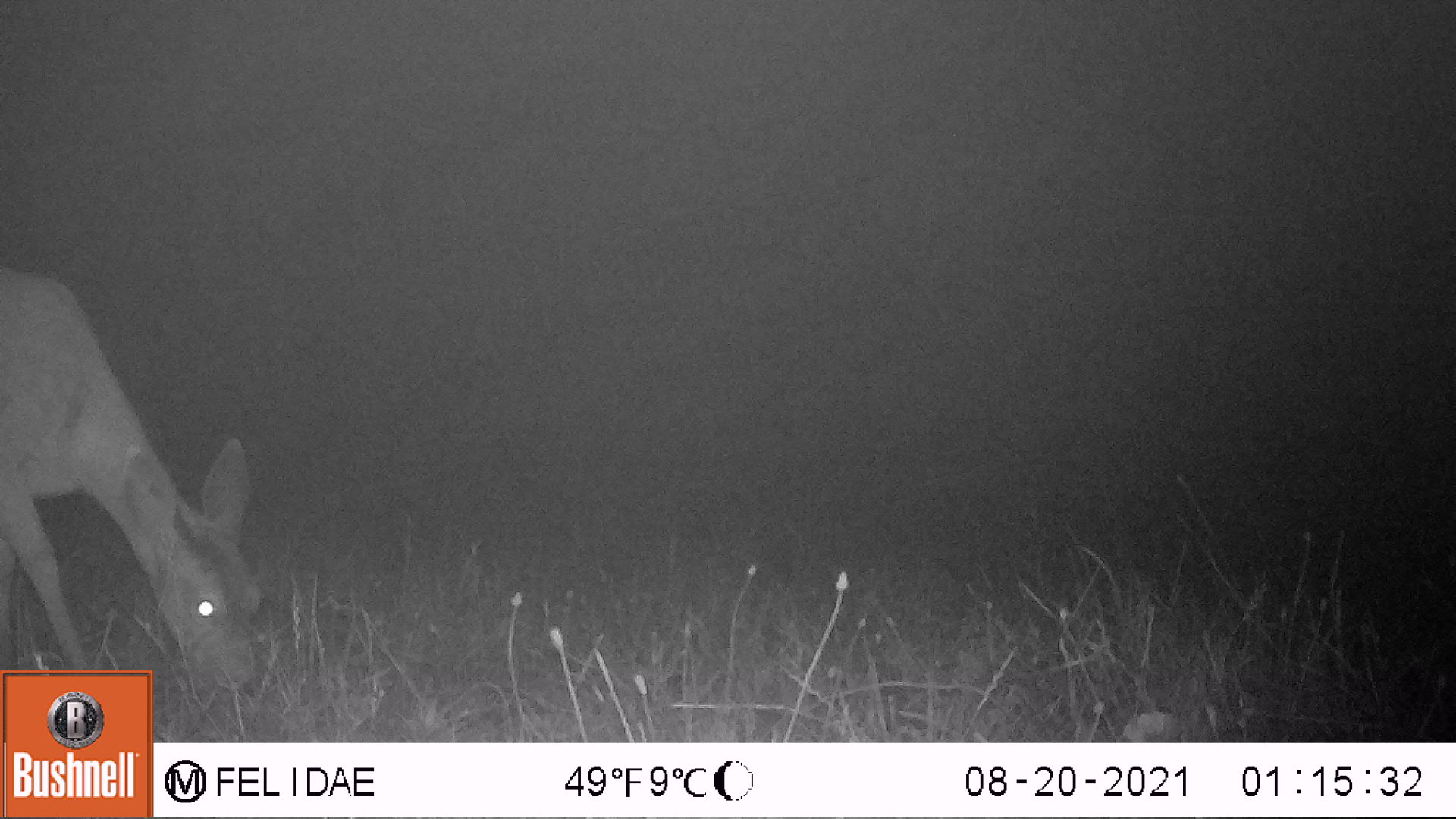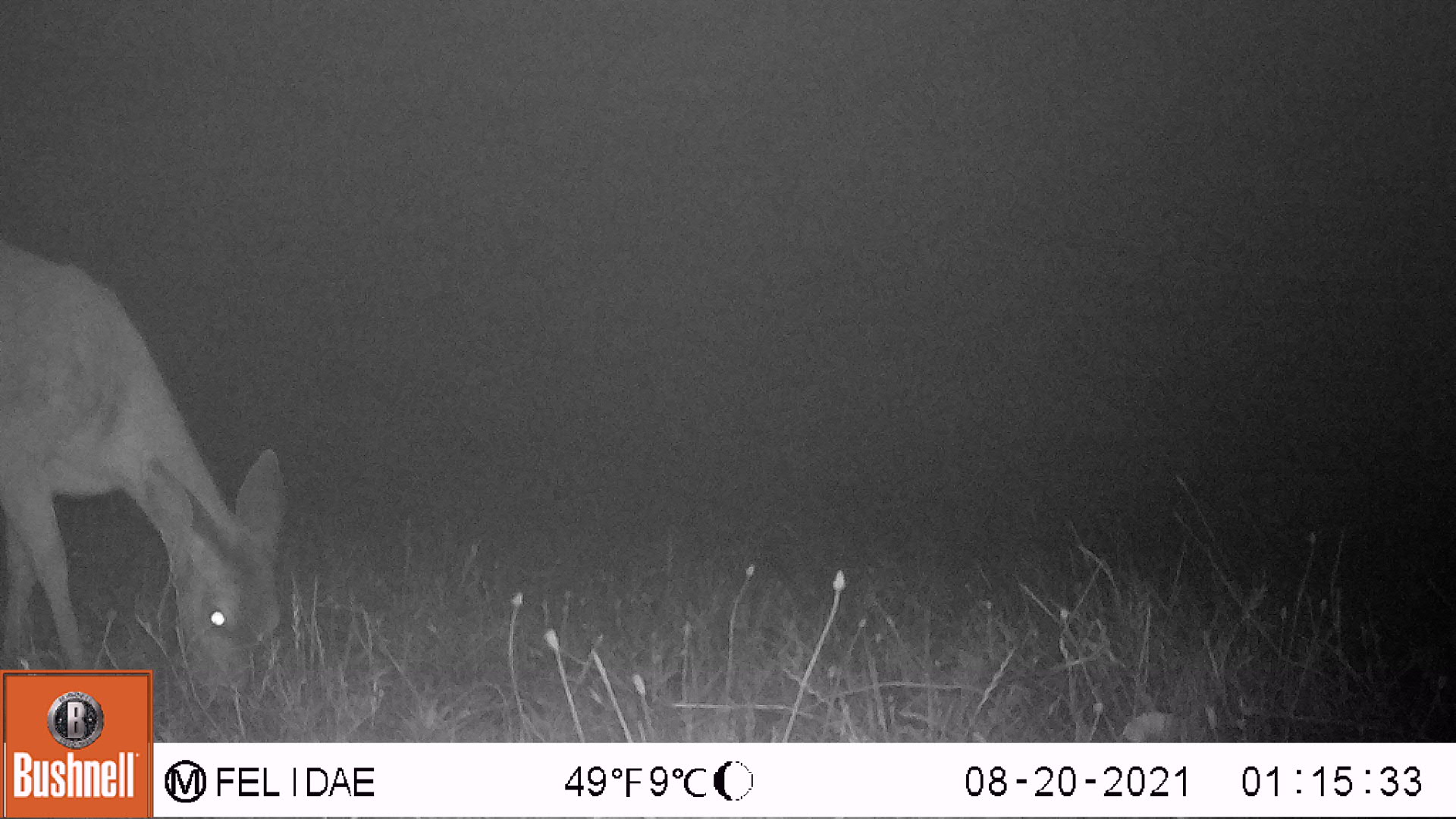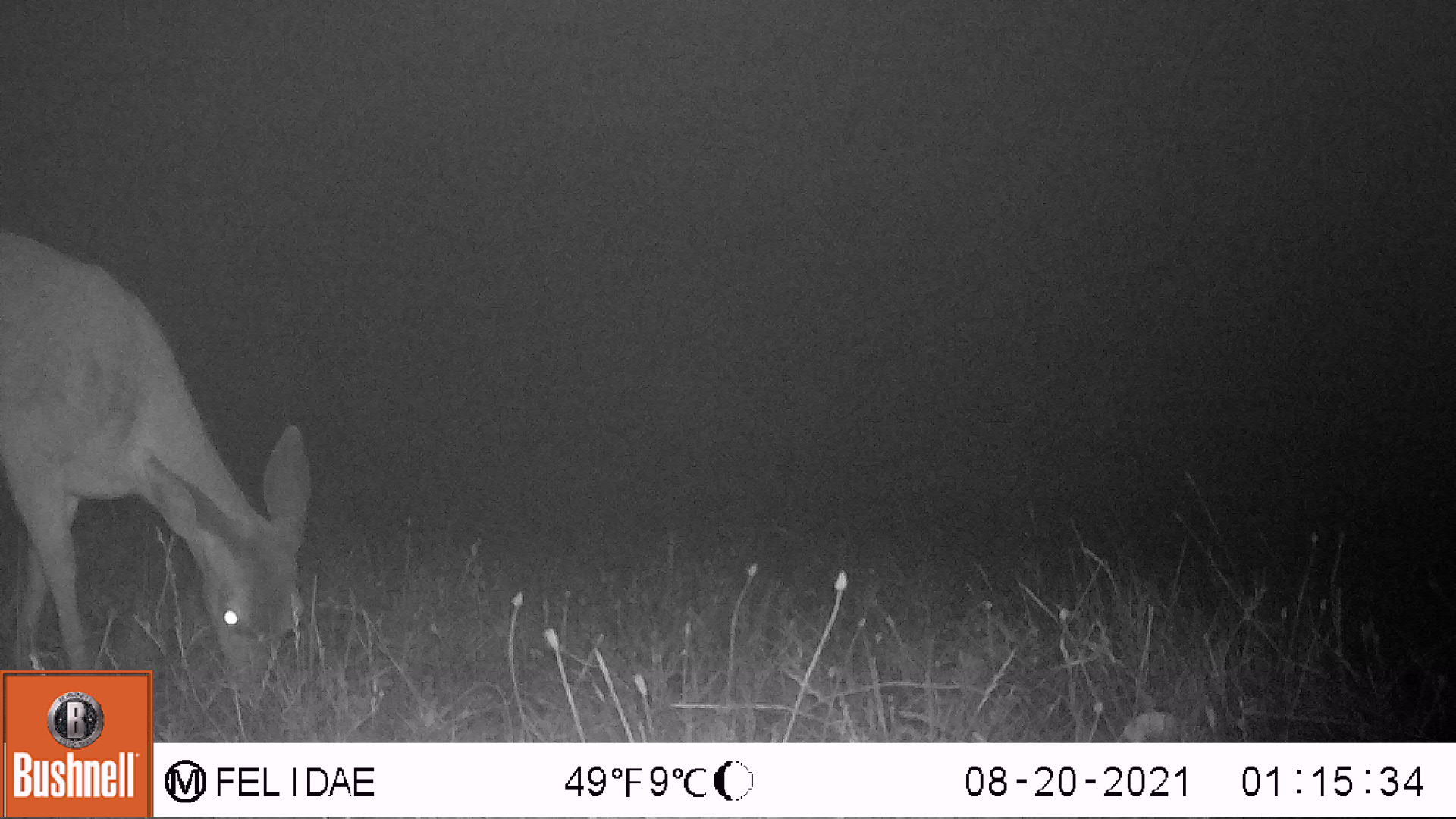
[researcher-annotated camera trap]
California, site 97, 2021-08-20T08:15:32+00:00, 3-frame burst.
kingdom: Animalia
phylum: Chordata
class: Mammalia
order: Artiodactyla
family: Cervidae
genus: Odocoileus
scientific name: Odocoileus hemionus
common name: mule deer